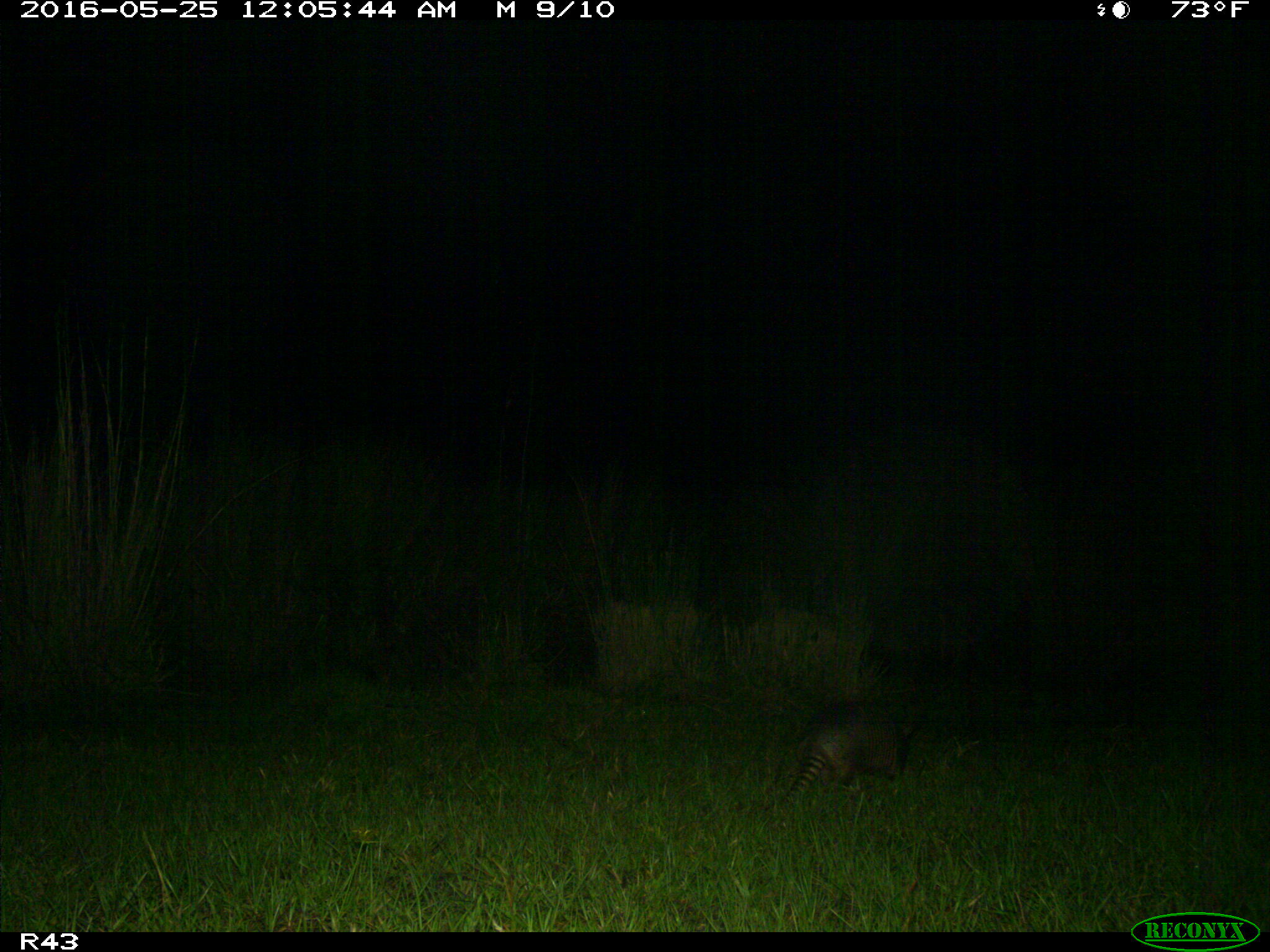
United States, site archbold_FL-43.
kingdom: Animalia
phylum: Chordata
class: Mammalia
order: Cingulata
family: Dasypodidae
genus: Dasypus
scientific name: Dasypus novemcinctus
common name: nine-banded armadillo